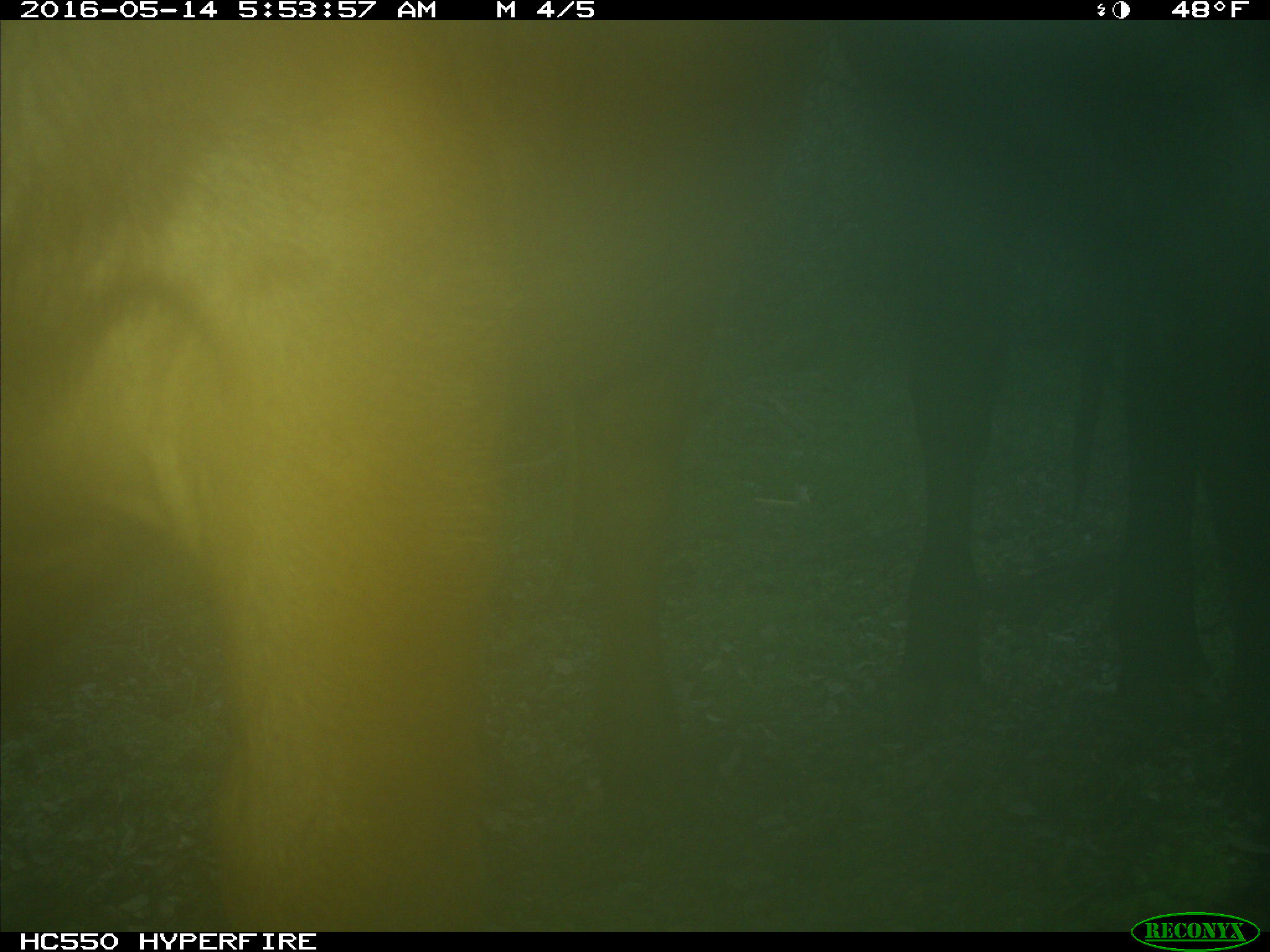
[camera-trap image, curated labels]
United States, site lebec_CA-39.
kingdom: Animalia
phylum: Chordata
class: Mammalia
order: Artiodactyla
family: Bovidae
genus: Bos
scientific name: Bos taurus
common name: domestic cow